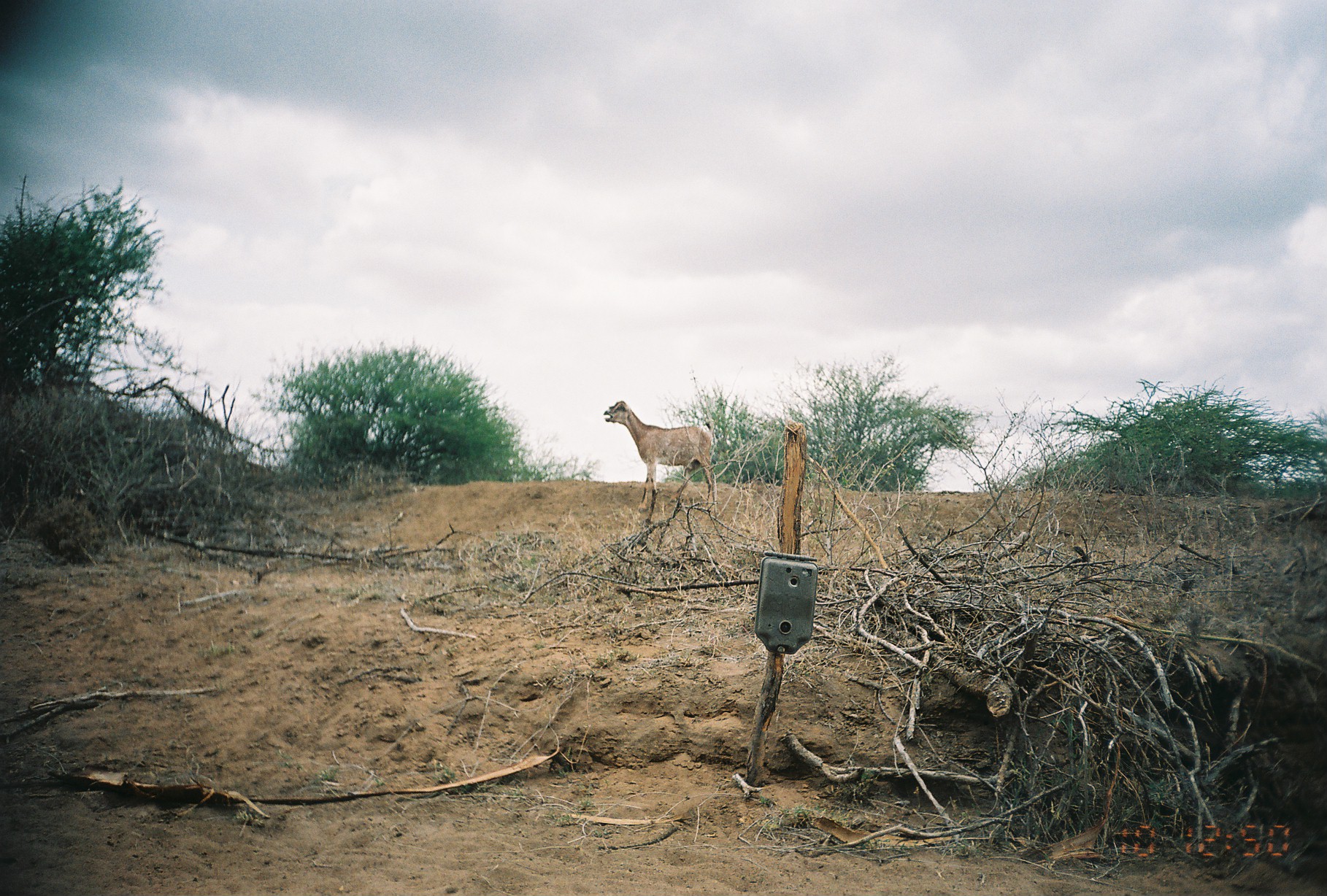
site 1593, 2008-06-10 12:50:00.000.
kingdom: Animalia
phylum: Chordata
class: Mammalia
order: Artiodactyla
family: Bovidae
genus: Capra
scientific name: Capra aegagrus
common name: wild goat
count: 1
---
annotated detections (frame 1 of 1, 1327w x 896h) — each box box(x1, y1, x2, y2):
capra aegagrus: box(603, 399, 719, 515)